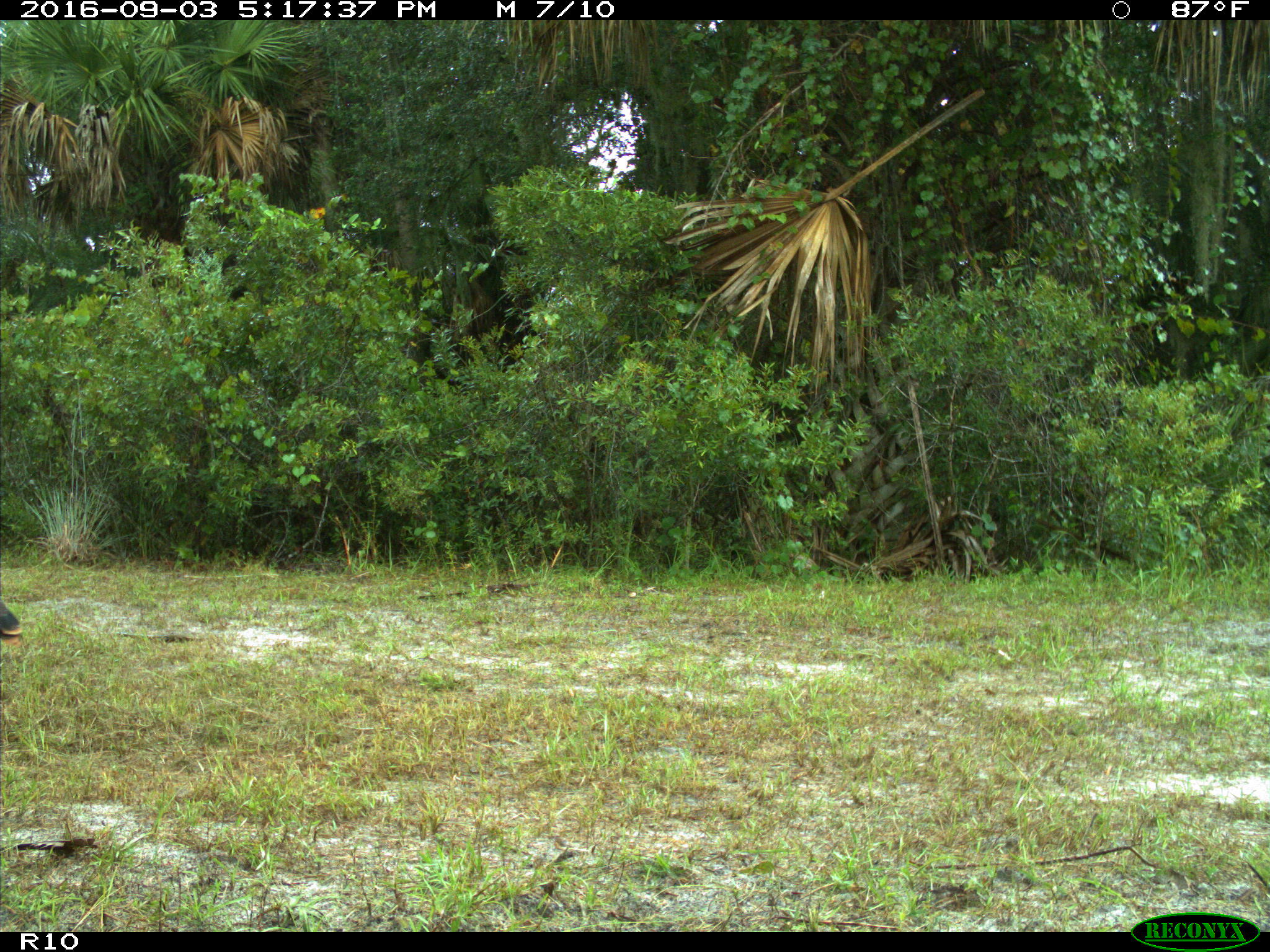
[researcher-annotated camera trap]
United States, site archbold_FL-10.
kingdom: Animalia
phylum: Chordata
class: Aves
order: Galliformes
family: Phasianidae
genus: Meleagris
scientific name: Meleagris gallopavo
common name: wild turkey